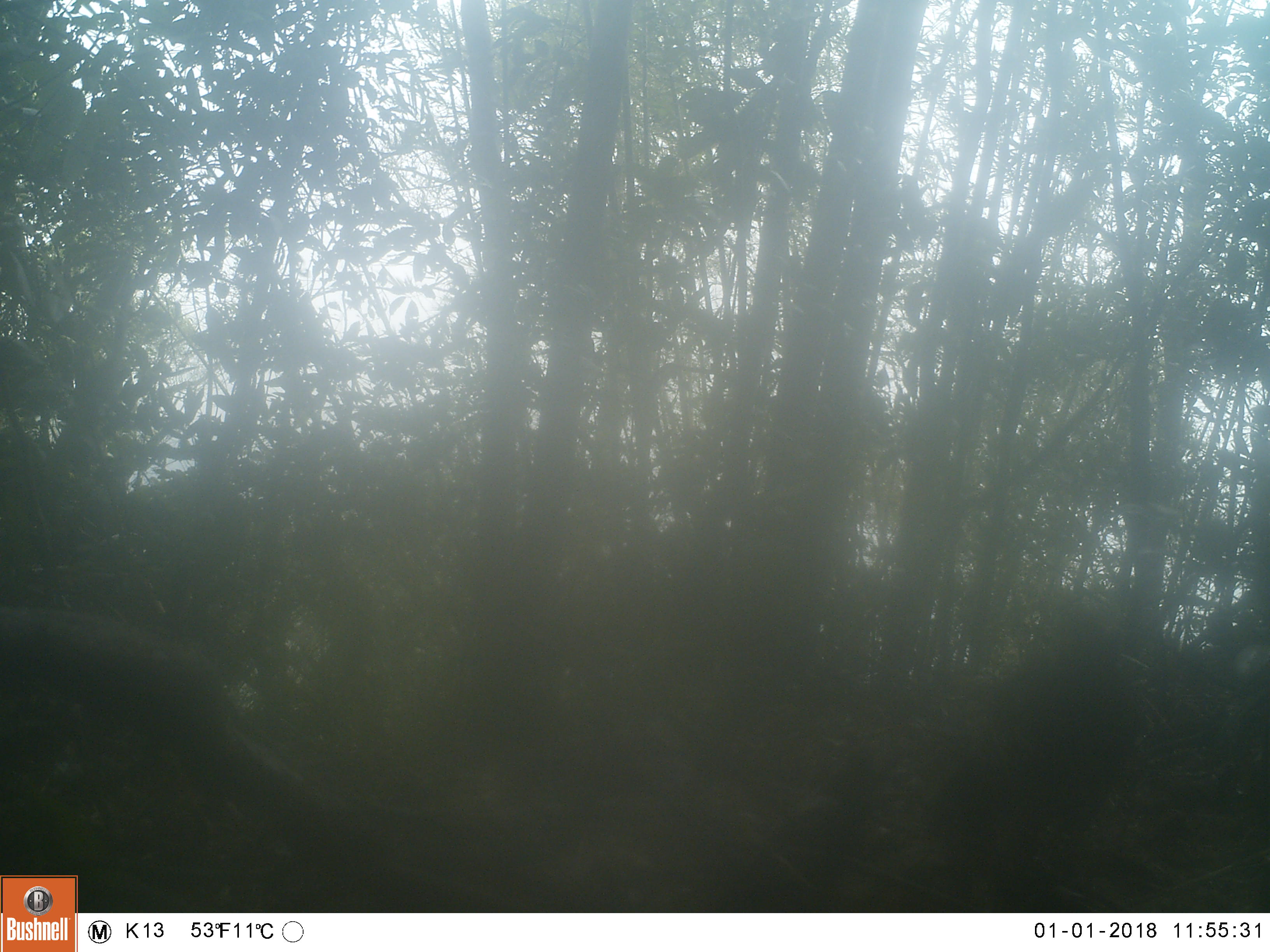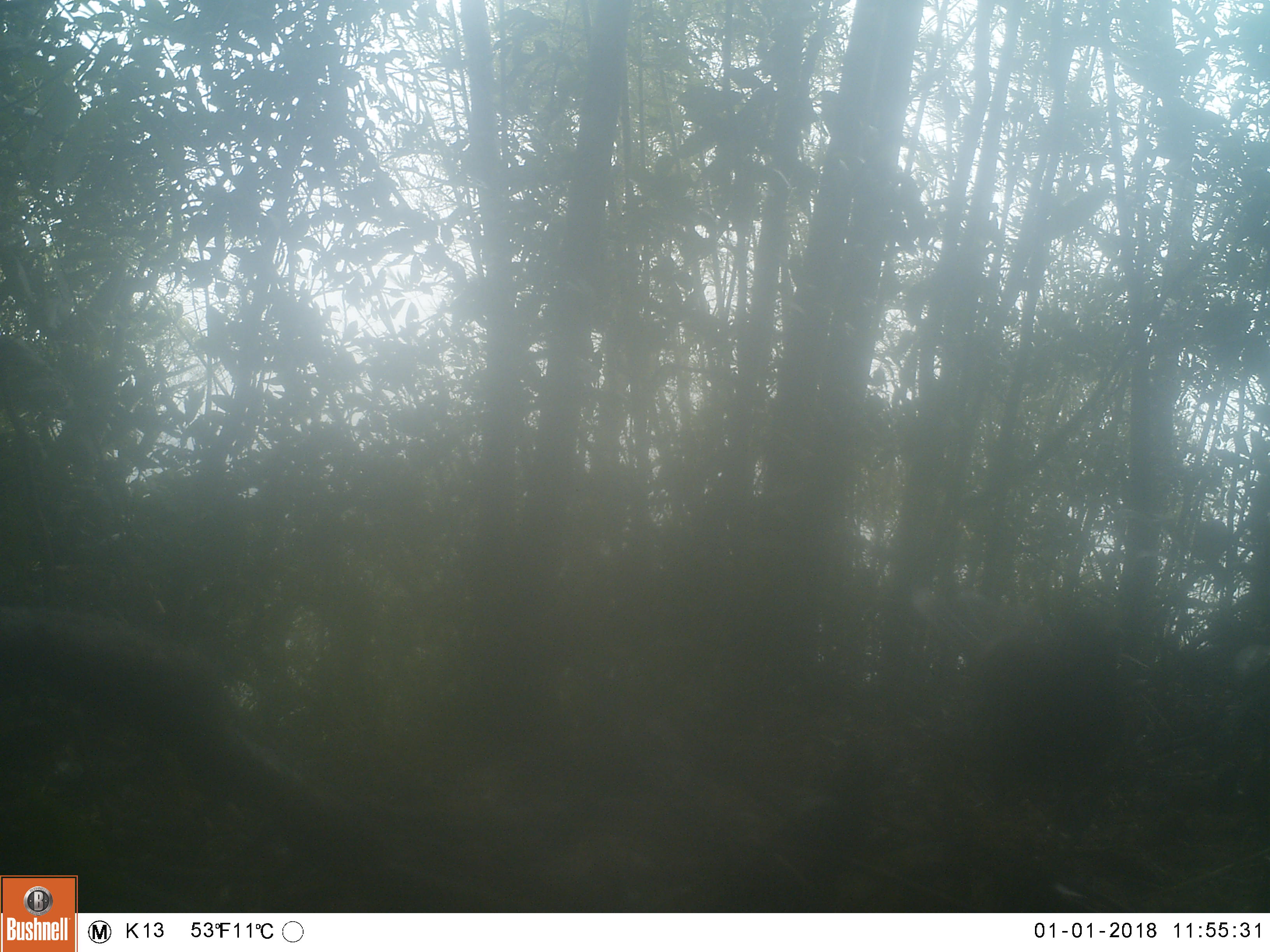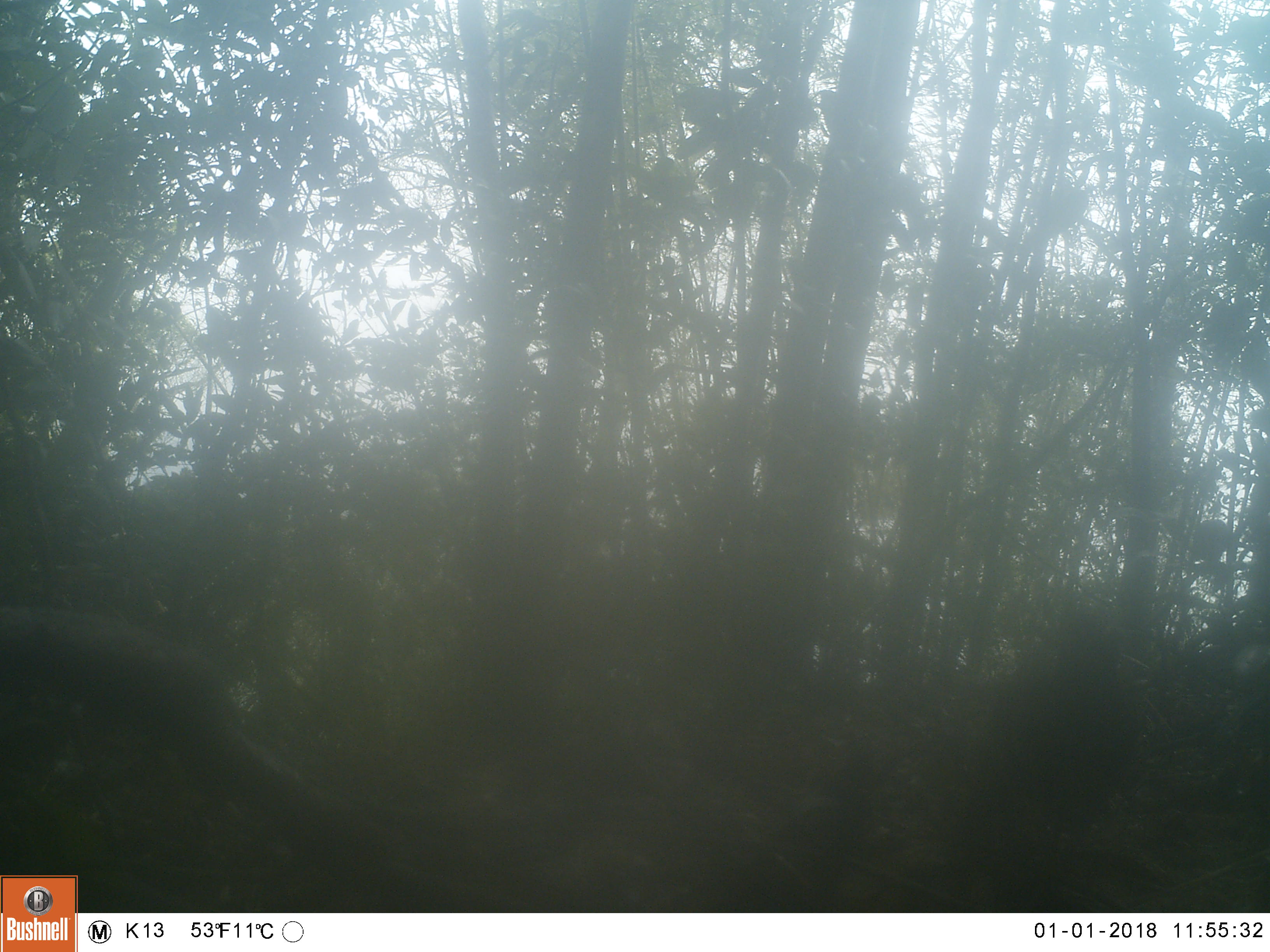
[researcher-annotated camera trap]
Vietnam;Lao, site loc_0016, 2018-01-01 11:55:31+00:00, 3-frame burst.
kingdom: Animalia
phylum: Chordata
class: Aves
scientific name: Aves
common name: bird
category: unidentified bird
Unidentified bird (bird) (Aves). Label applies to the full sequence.